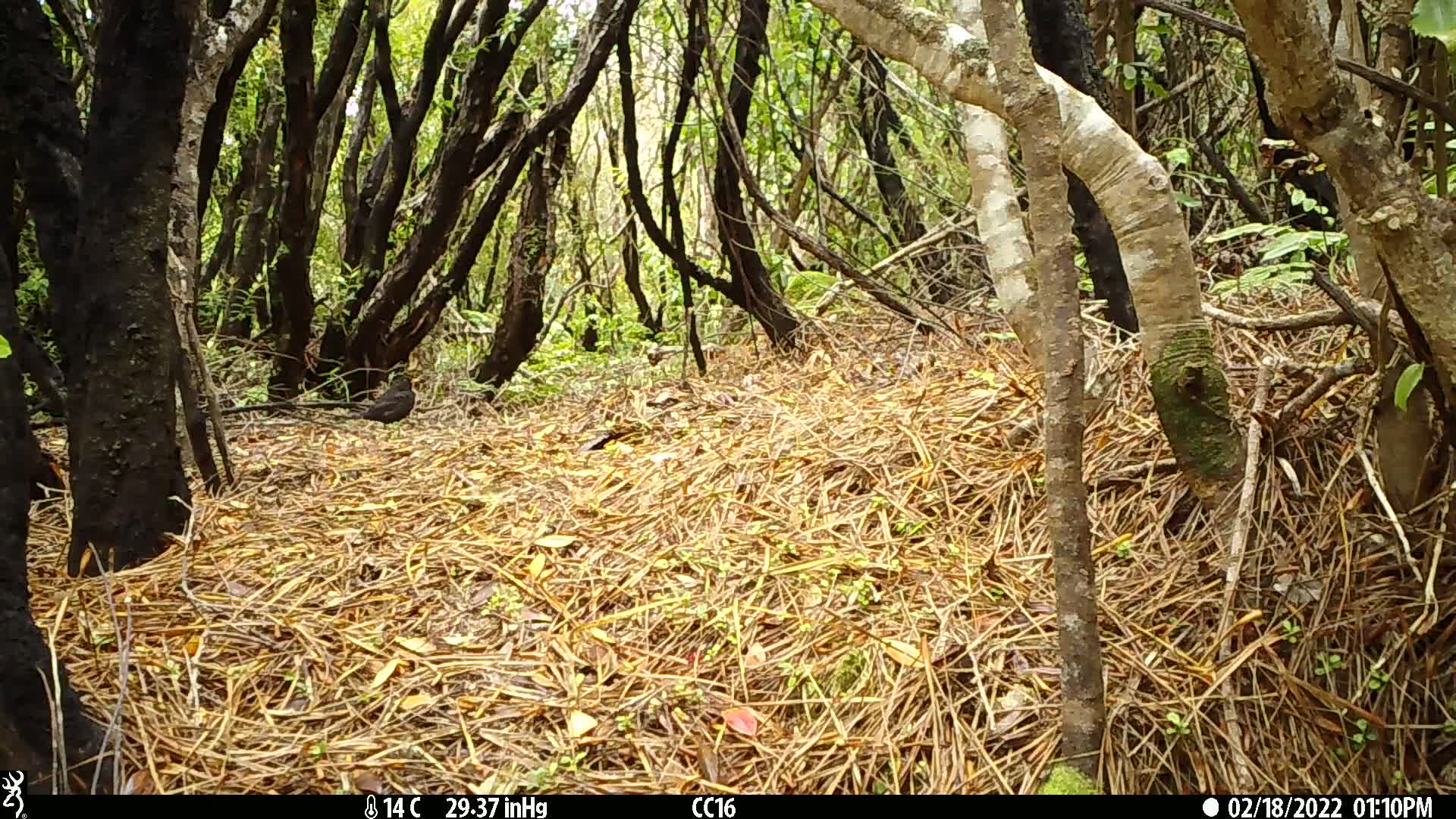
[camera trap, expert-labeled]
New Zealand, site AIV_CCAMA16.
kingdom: Animalia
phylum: Chordata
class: Aves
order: Passeriformes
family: Turdidae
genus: Turdus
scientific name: Turdus merula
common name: eurasian blackbird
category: blackbird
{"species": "blackbird (eurasian blackbird) (Turdus merula)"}